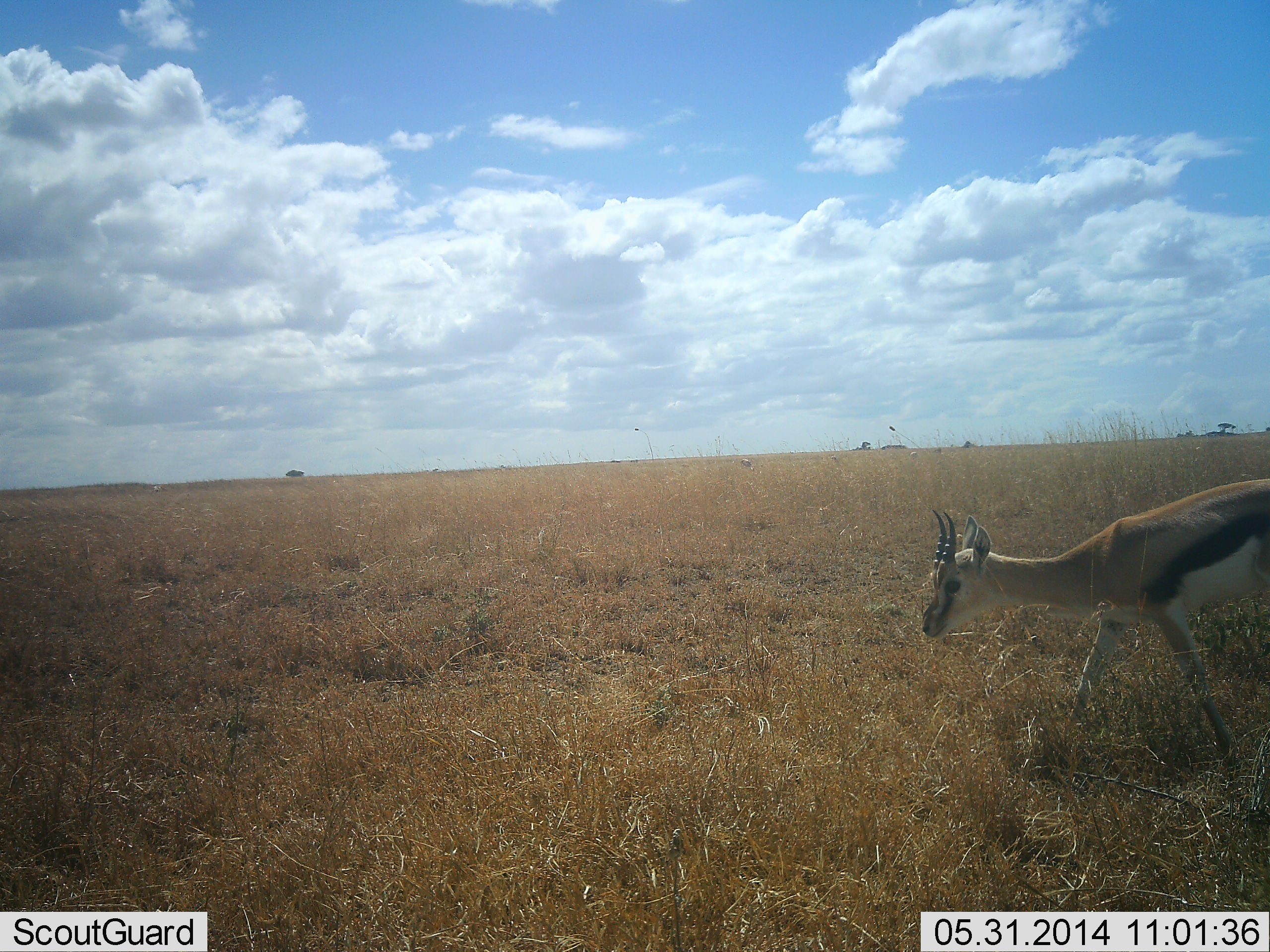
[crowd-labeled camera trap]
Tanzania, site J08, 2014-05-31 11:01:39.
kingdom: Animalia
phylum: Chordata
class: Mammalia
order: Artiodactyla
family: Bovidae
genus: Eudorcas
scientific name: Eudorcas thomsonii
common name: thomson's gazelle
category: gazellethomsons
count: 1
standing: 20%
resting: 0%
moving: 70%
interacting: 0%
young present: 0%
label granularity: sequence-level